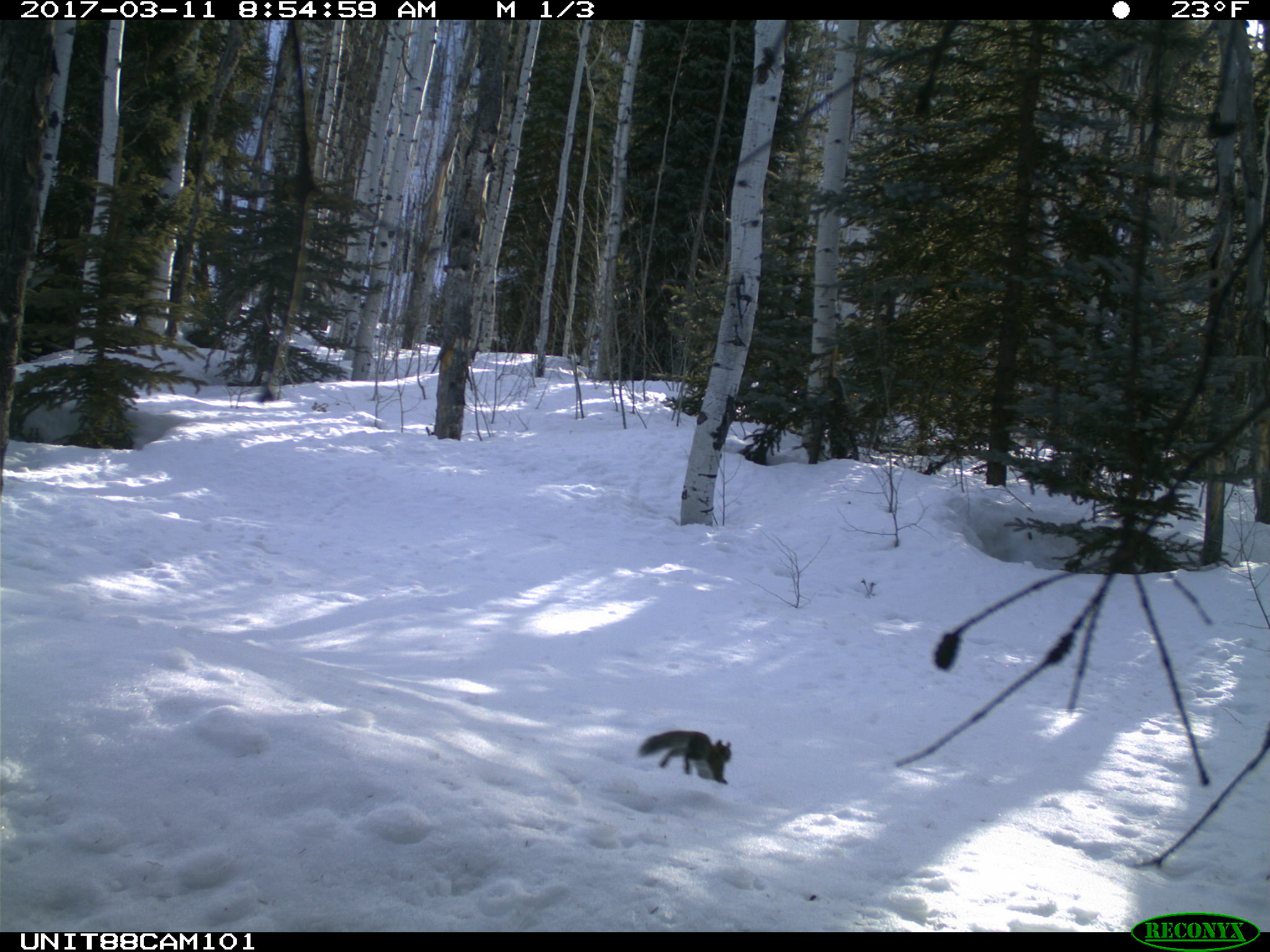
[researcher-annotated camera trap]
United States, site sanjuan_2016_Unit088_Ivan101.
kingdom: Animalia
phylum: Chordata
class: Mammalia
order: Rodentia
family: Sciuridae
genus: Tamiasciurus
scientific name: Tamiasciurus hudsonicus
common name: american red squirrel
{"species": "Tamiasciurus hudsonicus (american red squirrel)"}